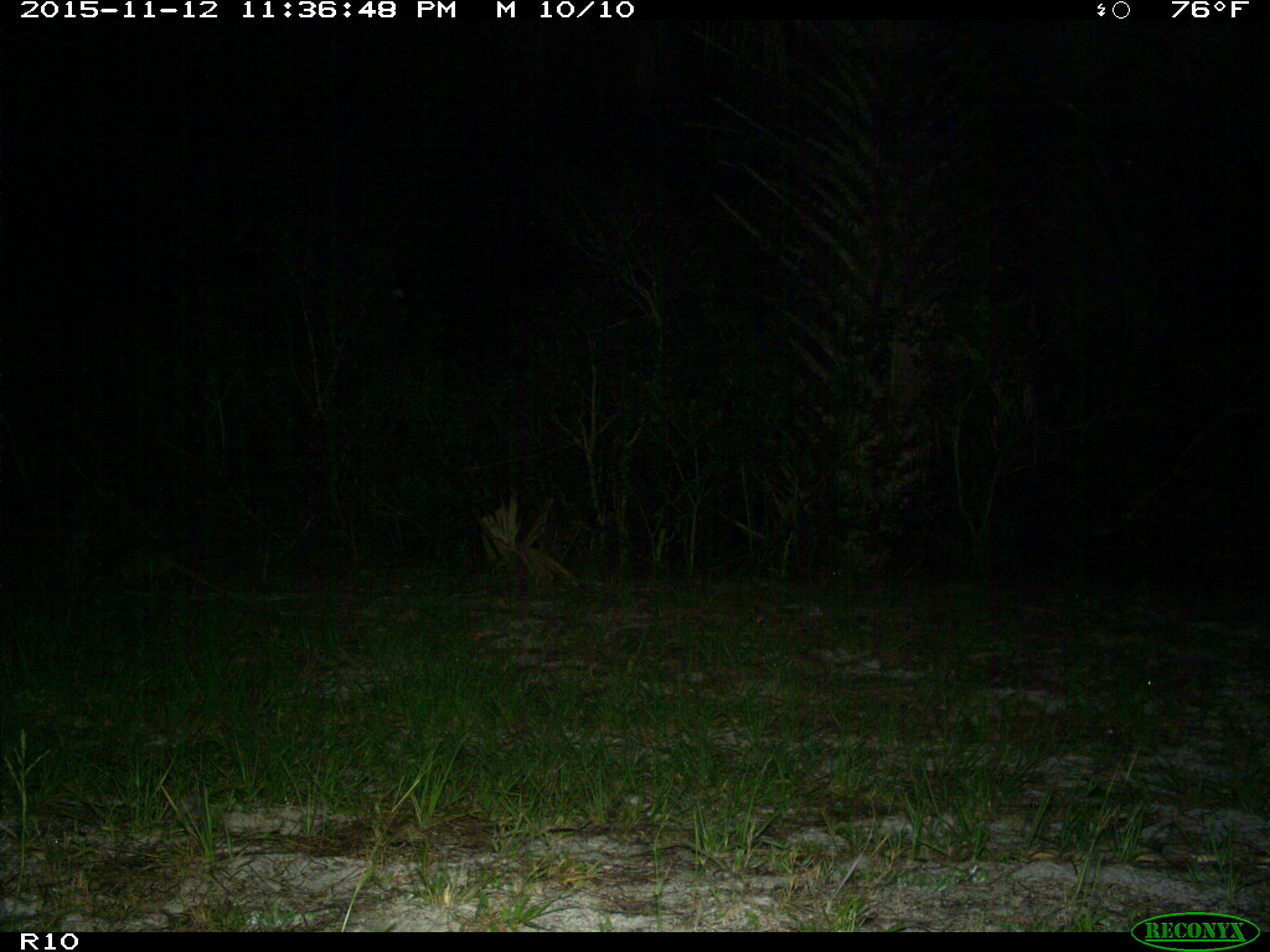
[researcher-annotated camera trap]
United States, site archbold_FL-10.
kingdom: Animalia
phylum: Chordata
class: Mammalia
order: Cingulata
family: Dasypodidae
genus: Dasypus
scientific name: Dasypus novemcinctus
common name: nine-banded armadillo